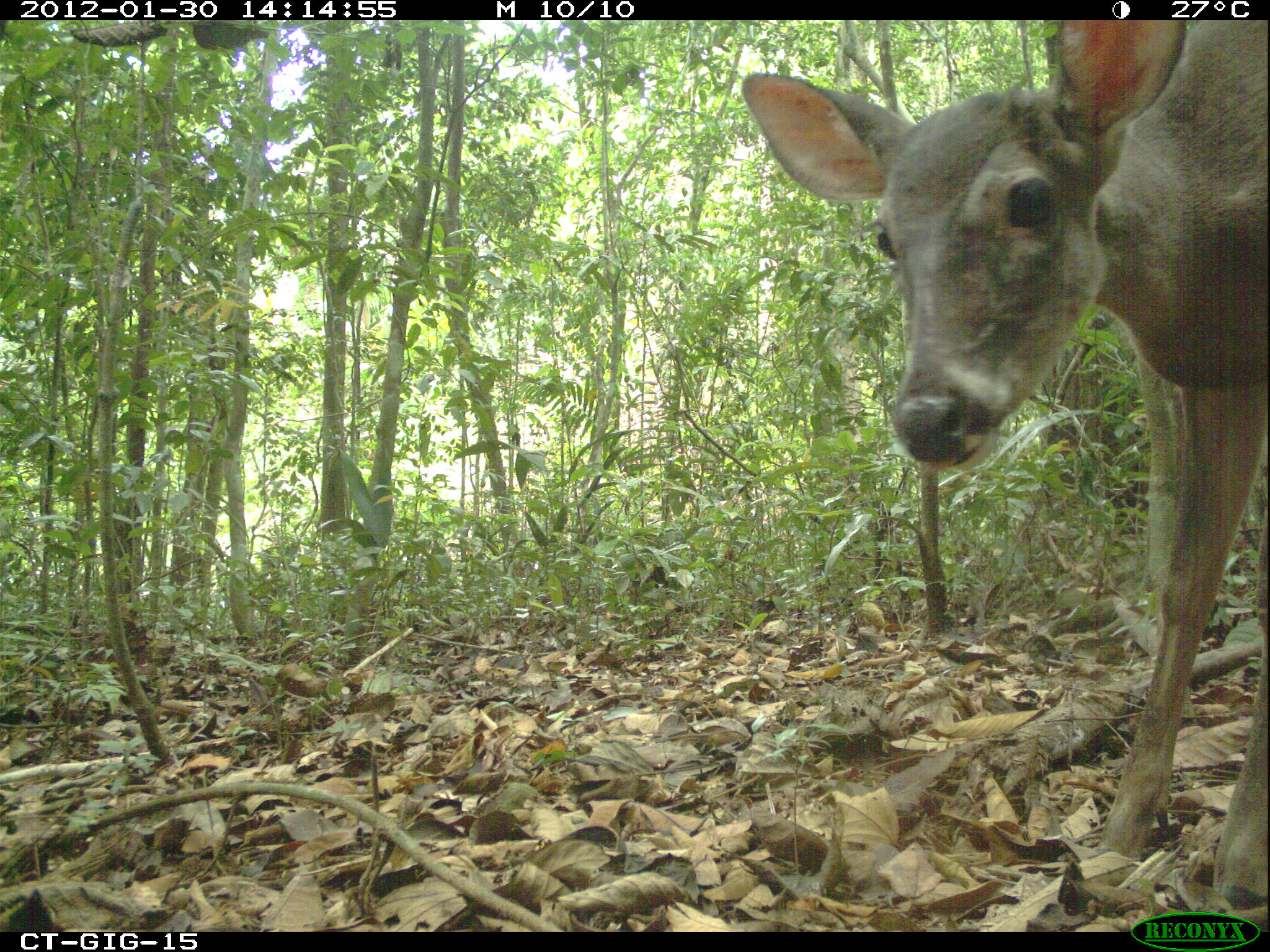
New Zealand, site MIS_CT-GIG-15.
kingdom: Animalia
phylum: Chordata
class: Mammalia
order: Artiodactyla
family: Cervidae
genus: Odocoileus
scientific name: Odocoileus virginianus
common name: white-tailed deer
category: white tailed deer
White tailed deer (white-tailed deer) (Odocoileus virginianus).